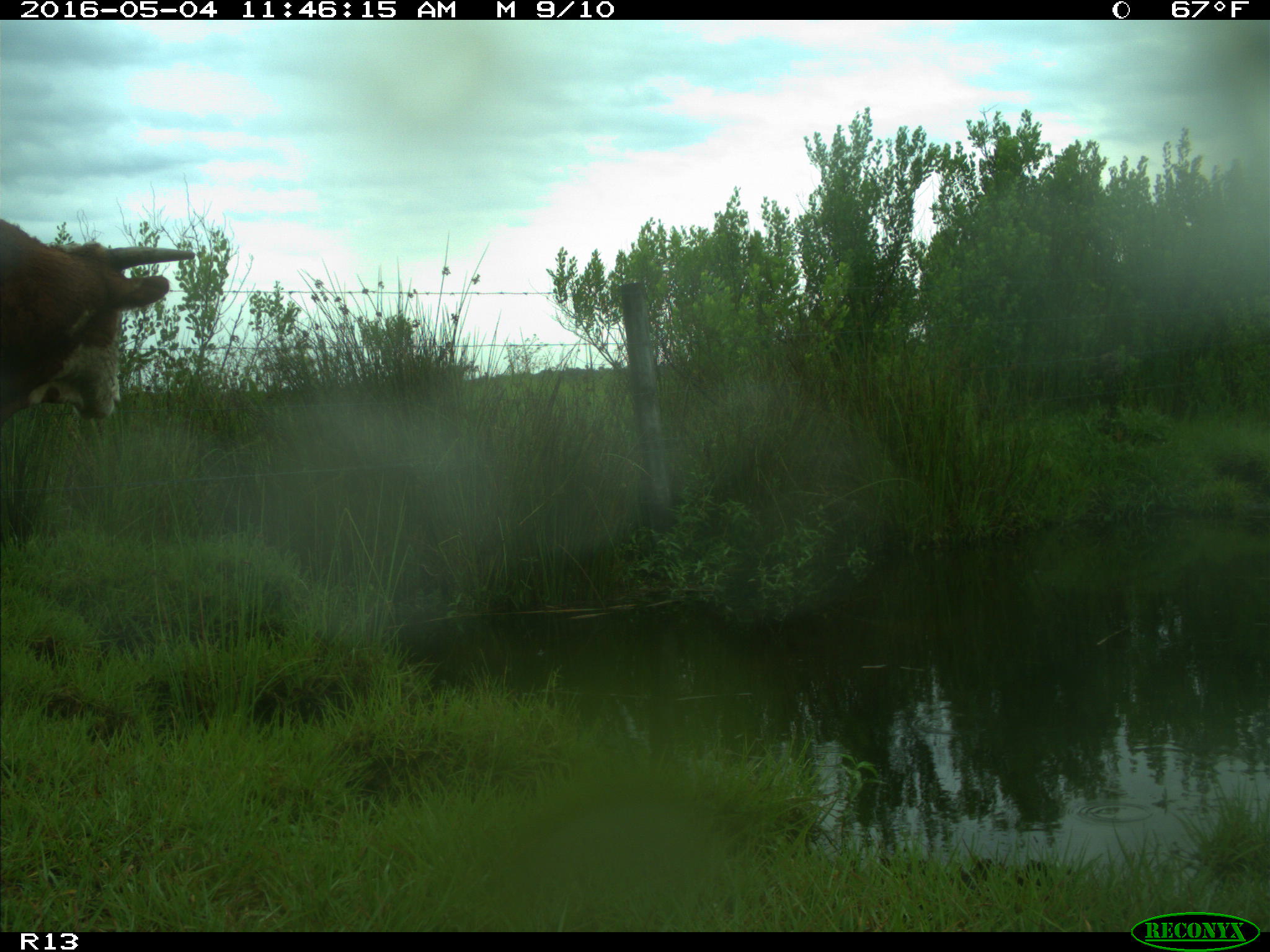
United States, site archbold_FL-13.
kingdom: Animalia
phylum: Chordata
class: Mammalia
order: Artiodactyla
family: Bovidae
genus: Bos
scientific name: Bos taurus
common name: domestic cow